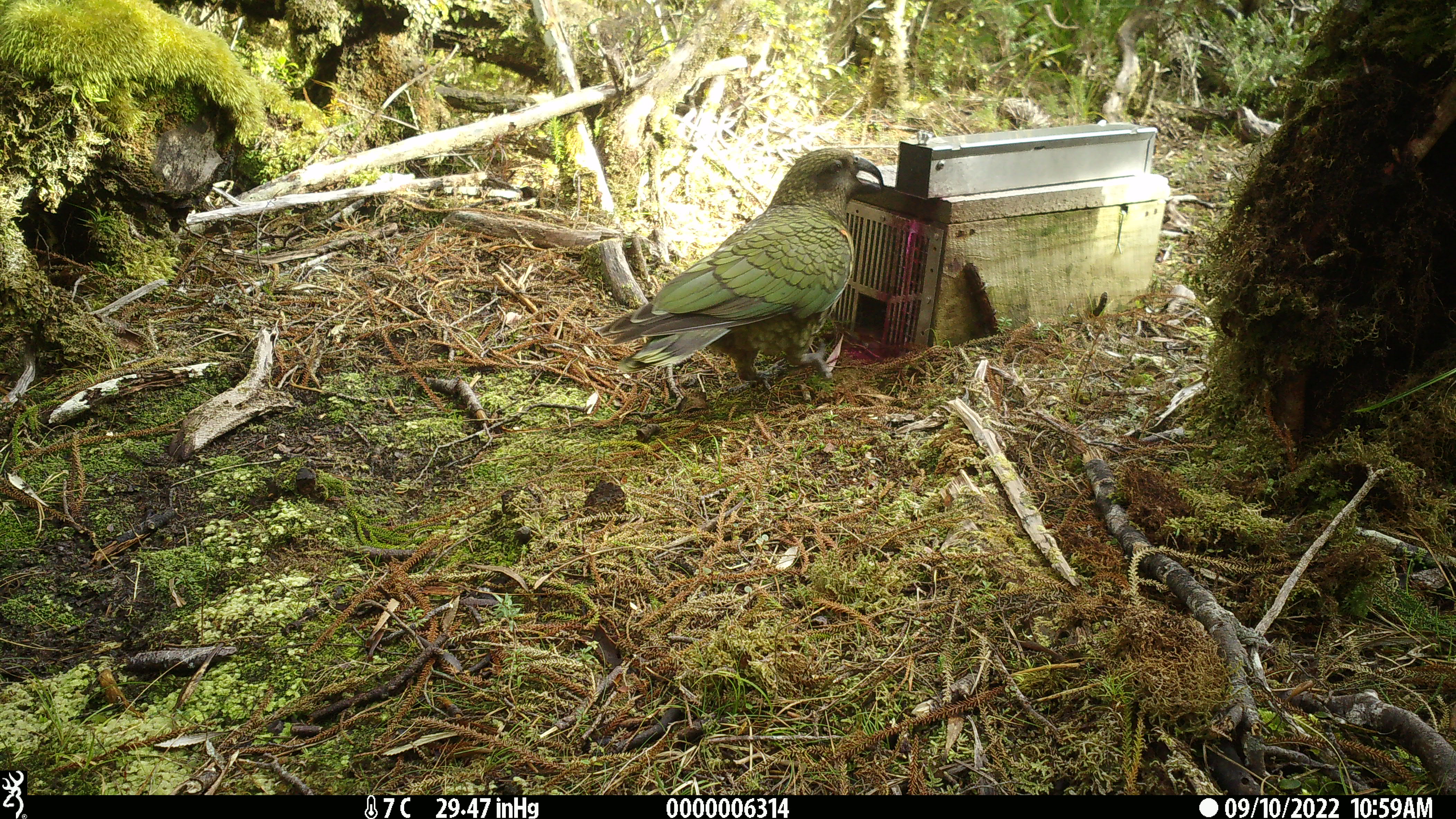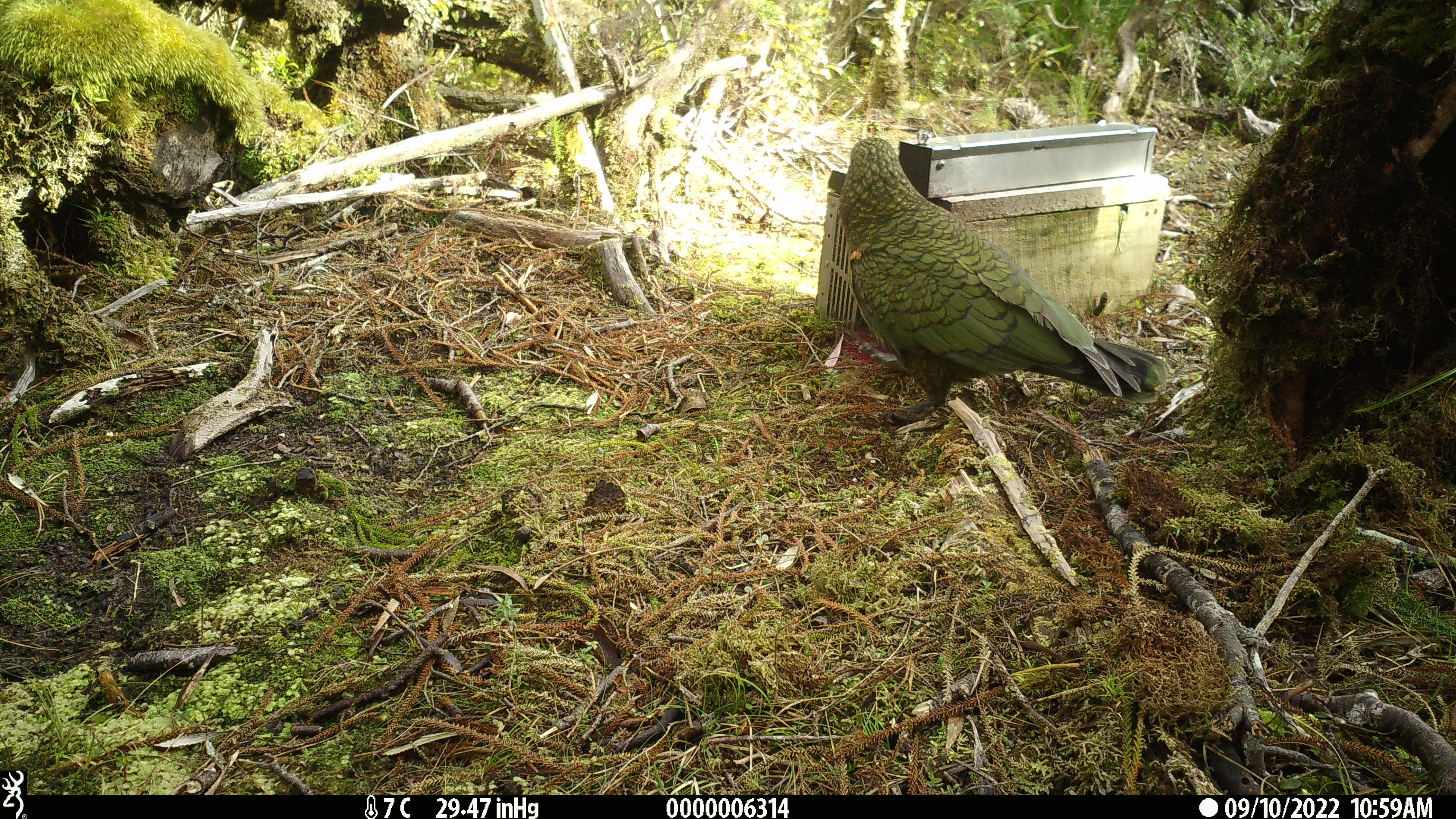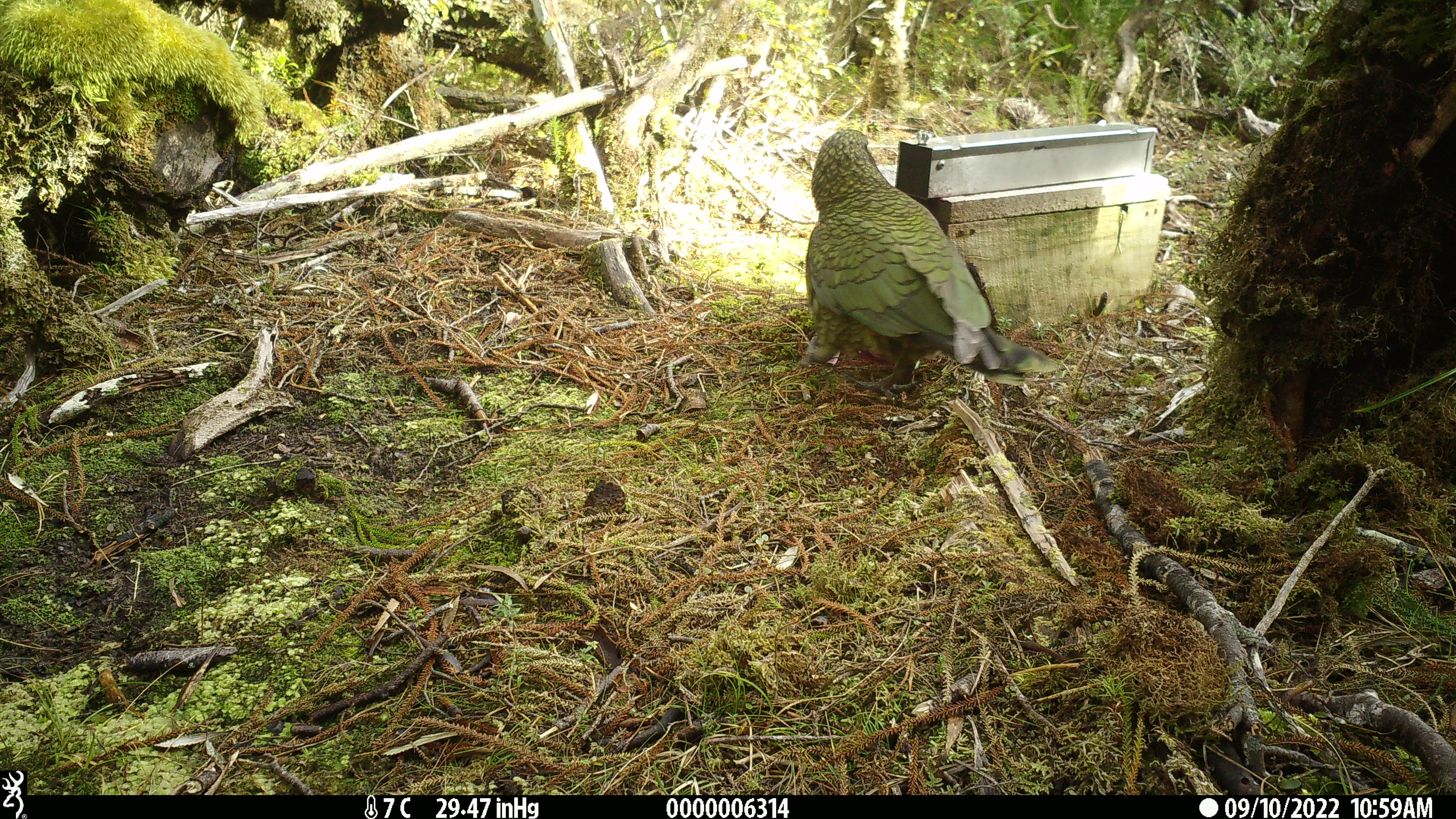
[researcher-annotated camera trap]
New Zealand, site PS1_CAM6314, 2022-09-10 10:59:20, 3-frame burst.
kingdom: Animalia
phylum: Chordata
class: Aves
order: Psittaciformes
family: Strigopidae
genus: Nestor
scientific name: Nestor notabilis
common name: kea